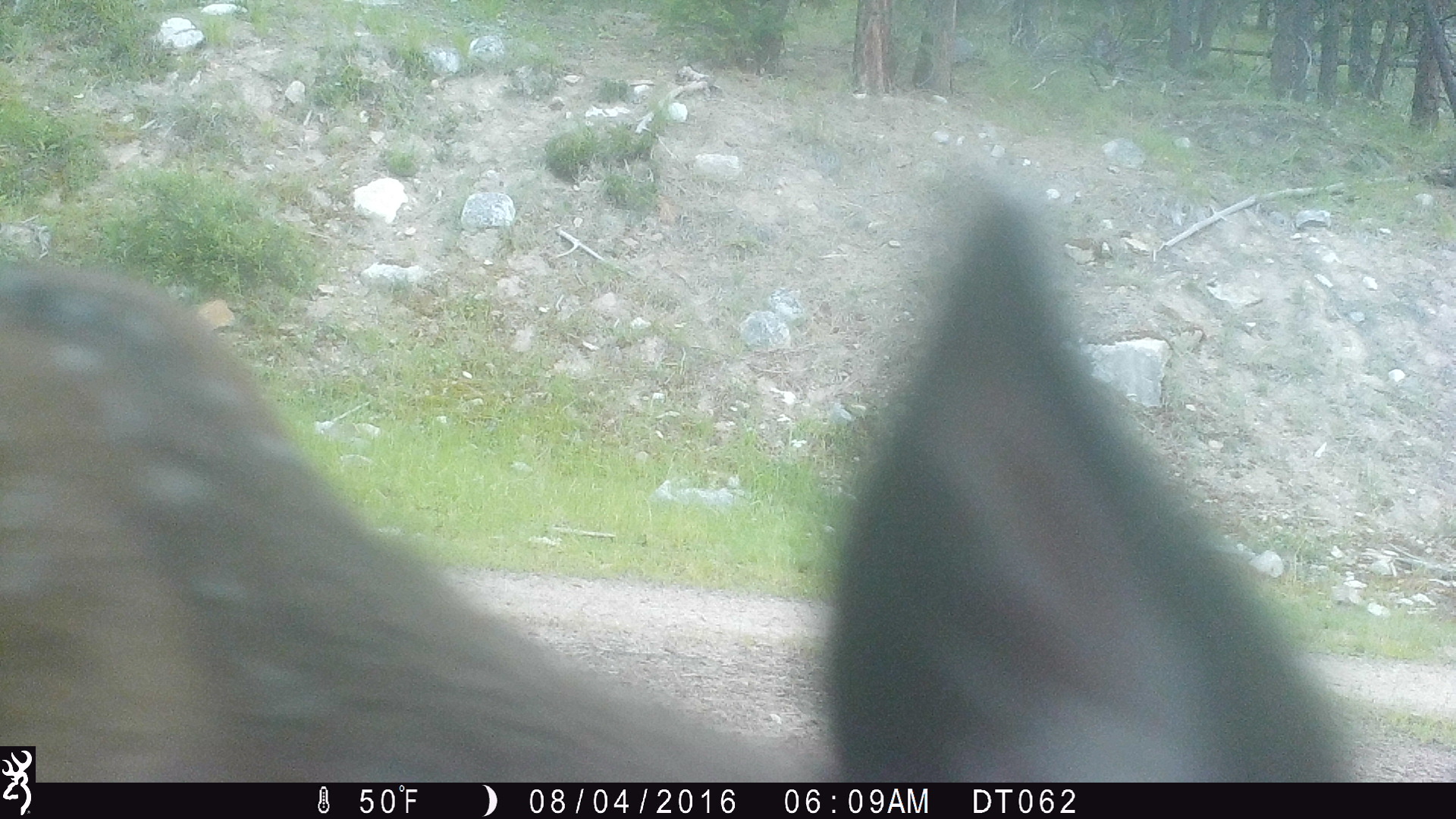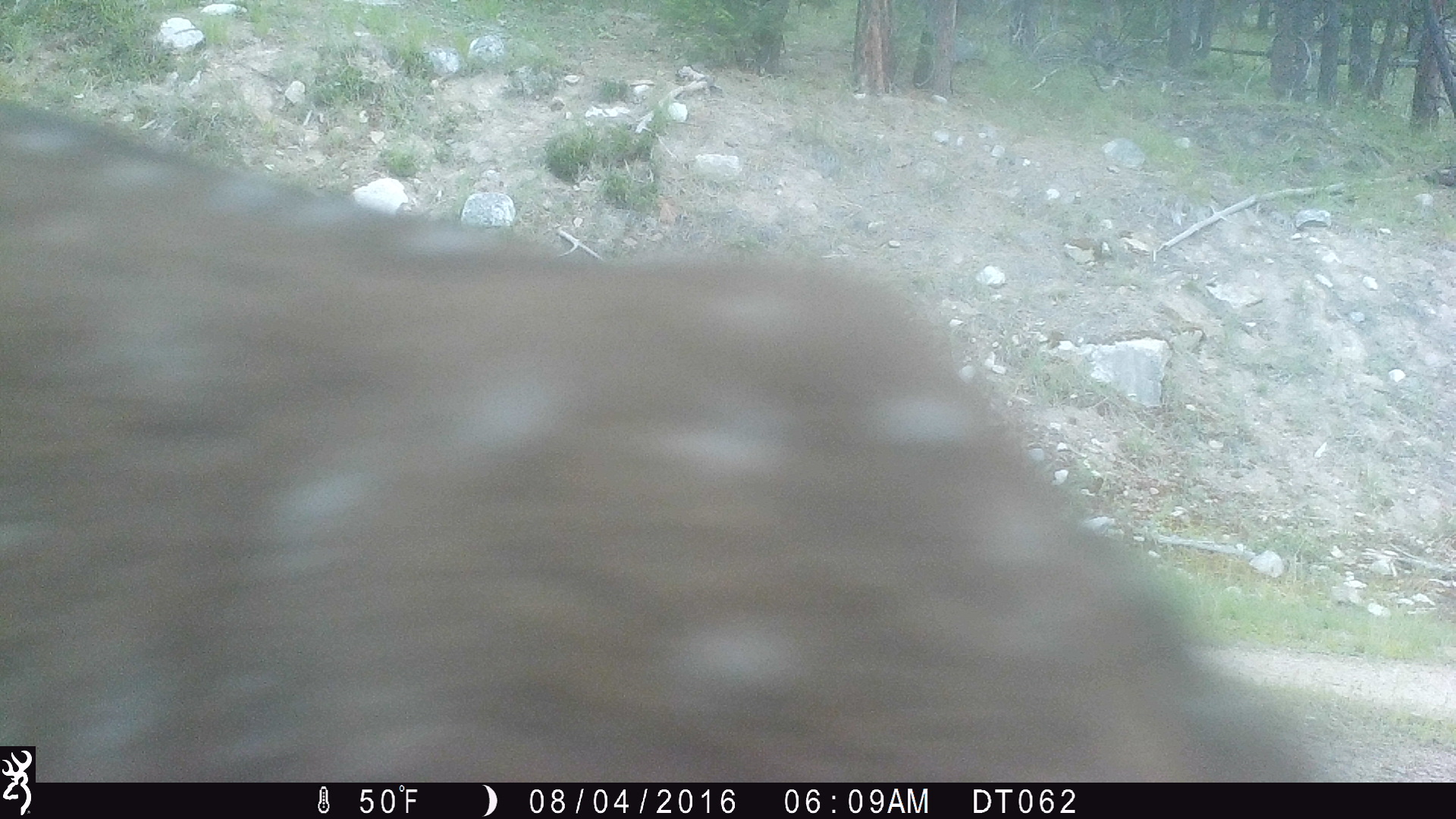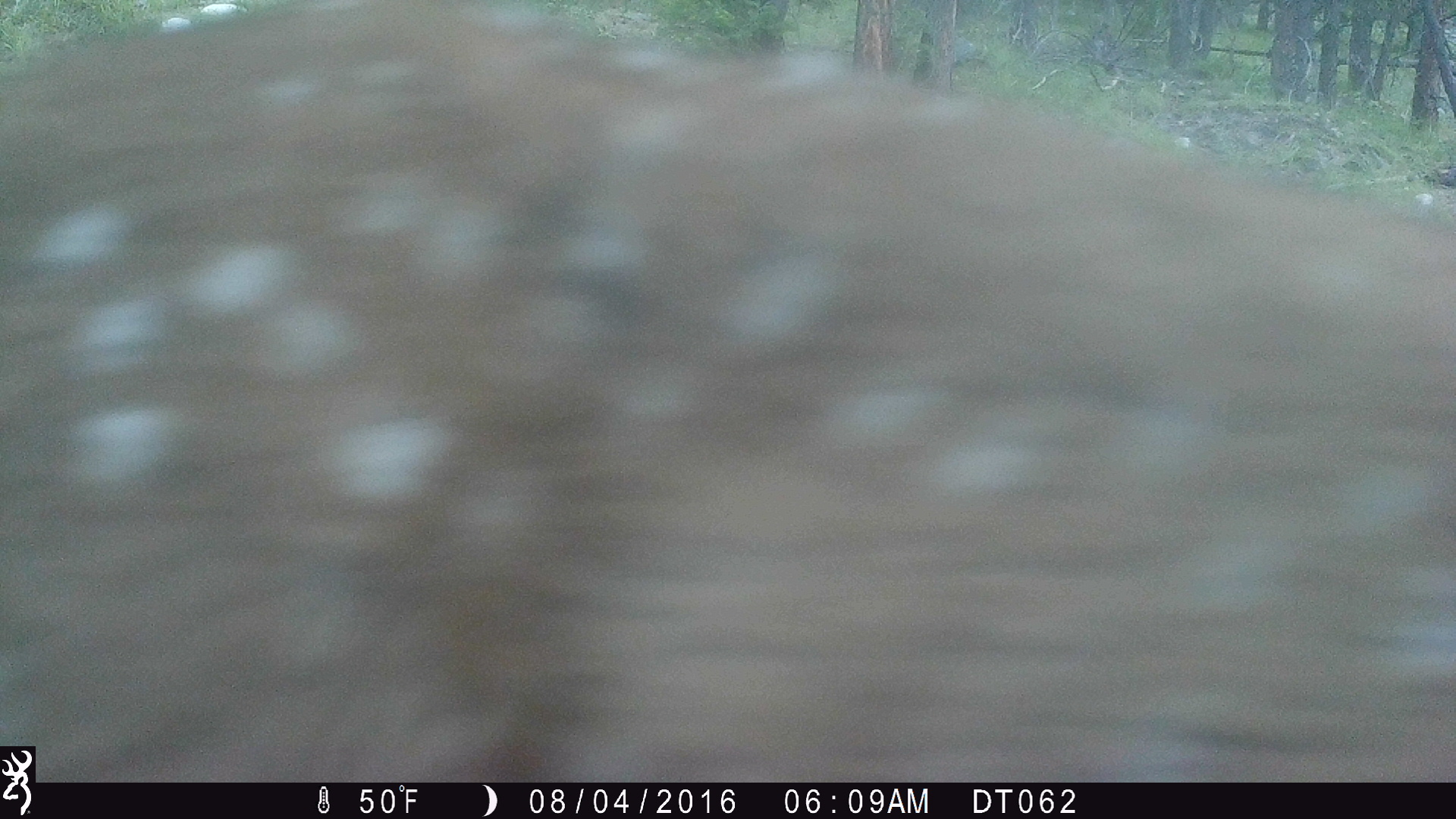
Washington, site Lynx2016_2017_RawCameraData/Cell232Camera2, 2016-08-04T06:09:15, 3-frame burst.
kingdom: Animalia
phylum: Chordata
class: Mammalia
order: Artiodactyla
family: Cervidae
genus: Odocoileus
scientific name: Odocoileus hemionus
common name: mule deer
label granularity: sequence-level